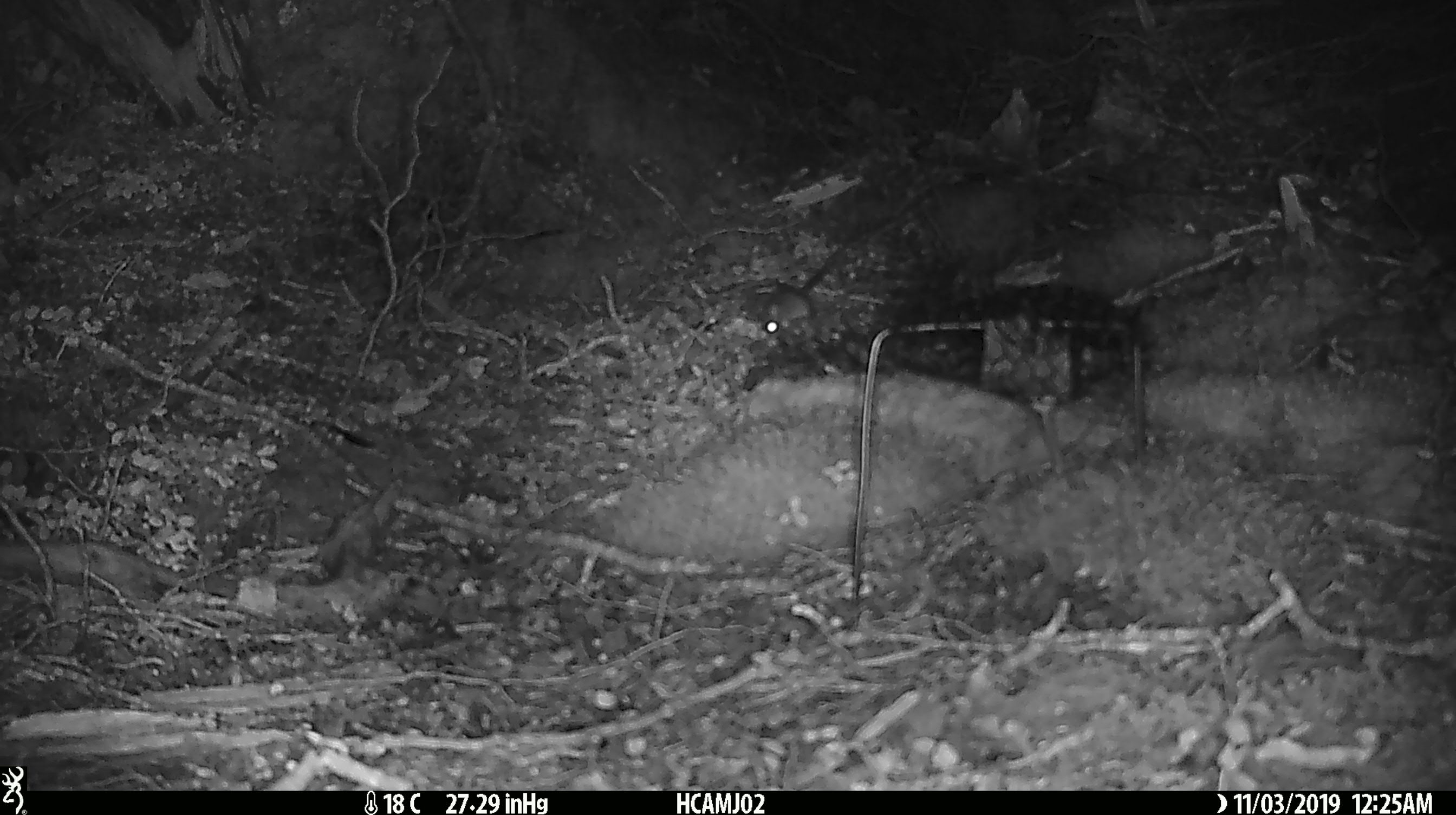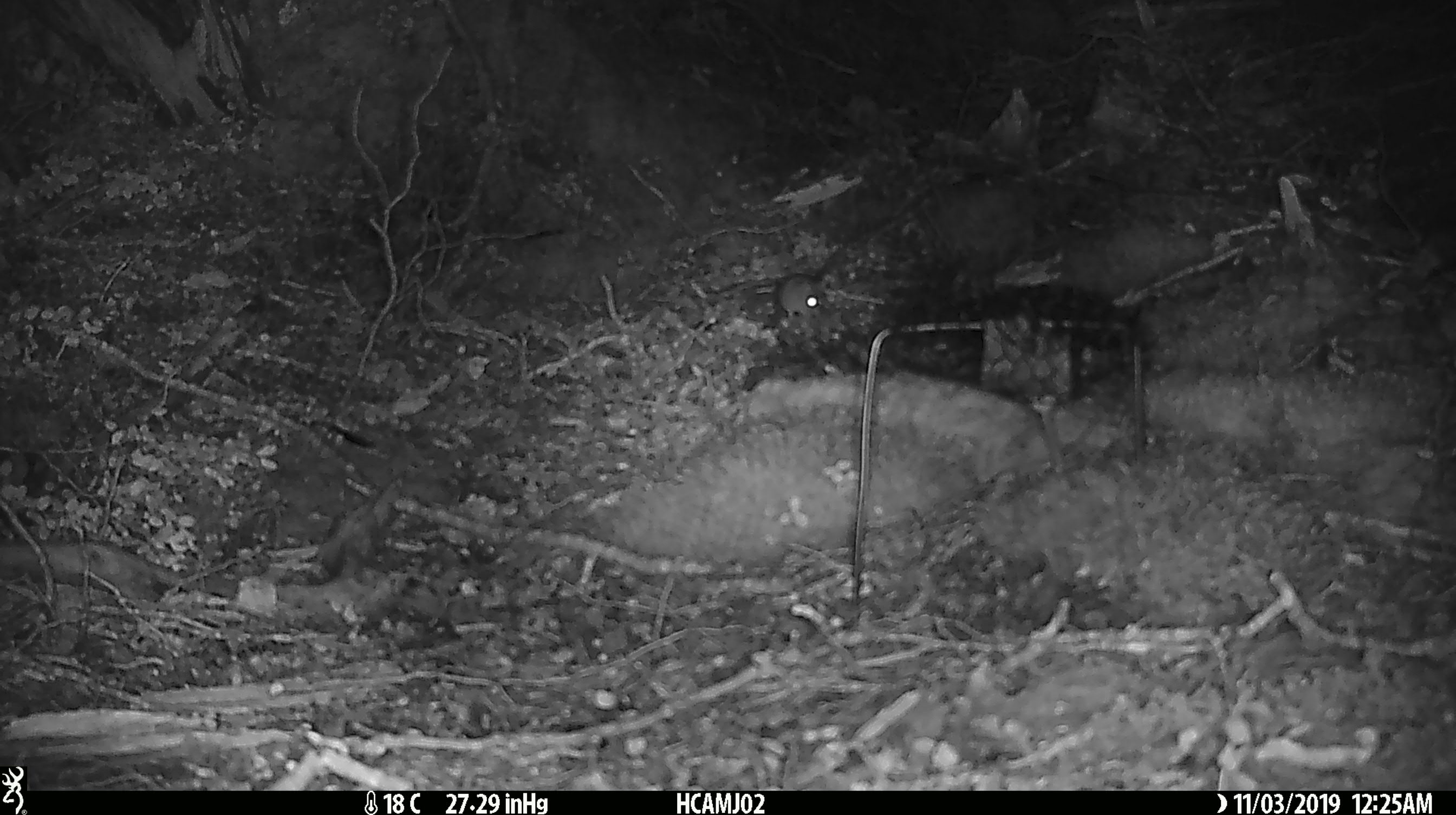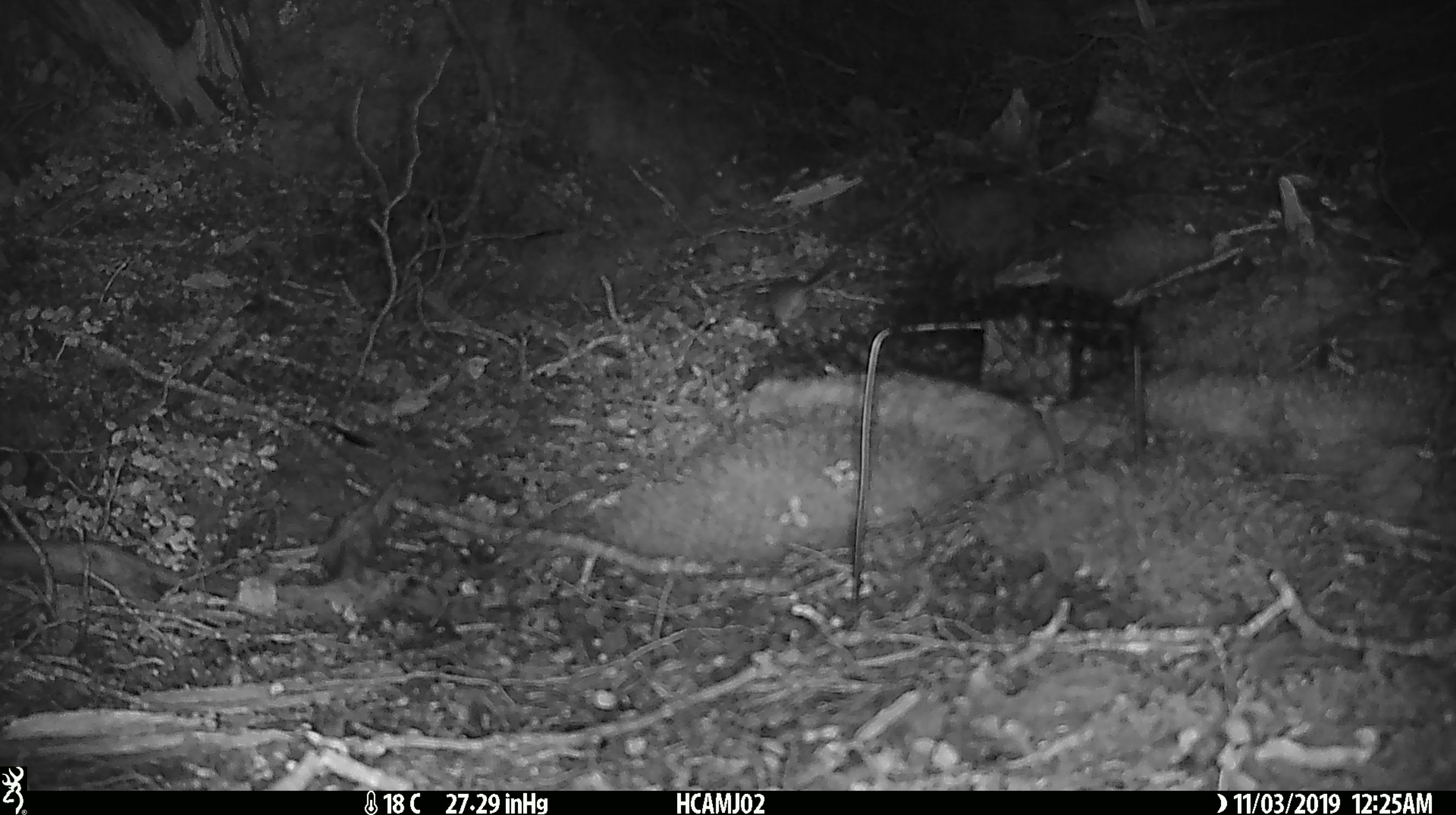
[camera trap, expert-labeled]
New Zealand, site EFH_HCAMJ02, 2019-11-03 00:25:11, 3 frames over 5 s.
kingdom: Animalia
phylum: Chordata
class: Mammalia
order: Rodentia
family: Muridae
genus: Mus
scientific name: Mus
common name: mouse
Mouse (Mus).